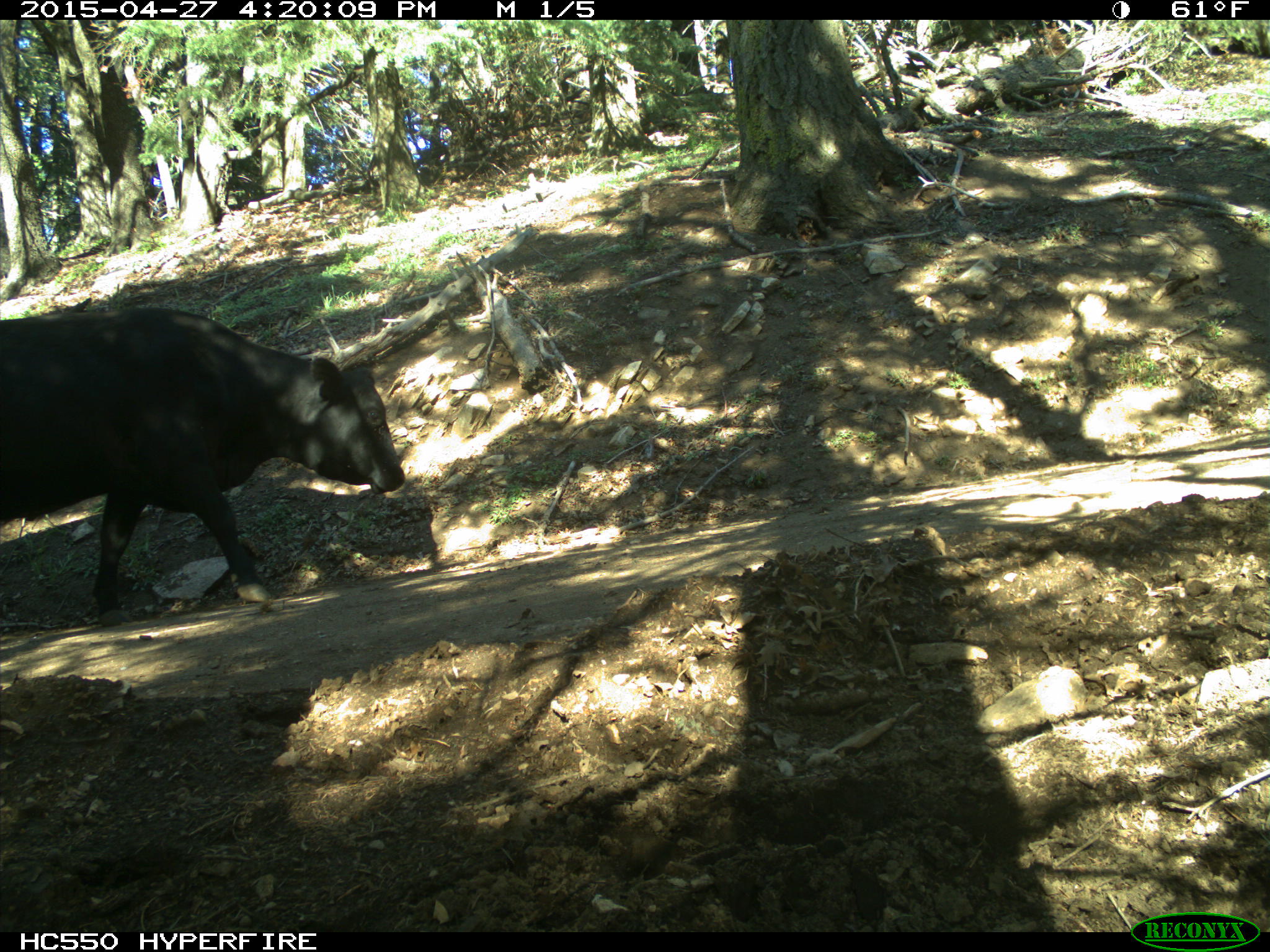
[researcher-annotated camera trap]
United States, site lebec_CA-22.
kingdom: Animalia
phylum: Chordata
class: Mammalia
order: Artiodactyla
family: Bovidae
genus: Bos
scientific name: Bos taurus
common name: domestic cow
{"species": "Bos taurus (domestic cow)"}